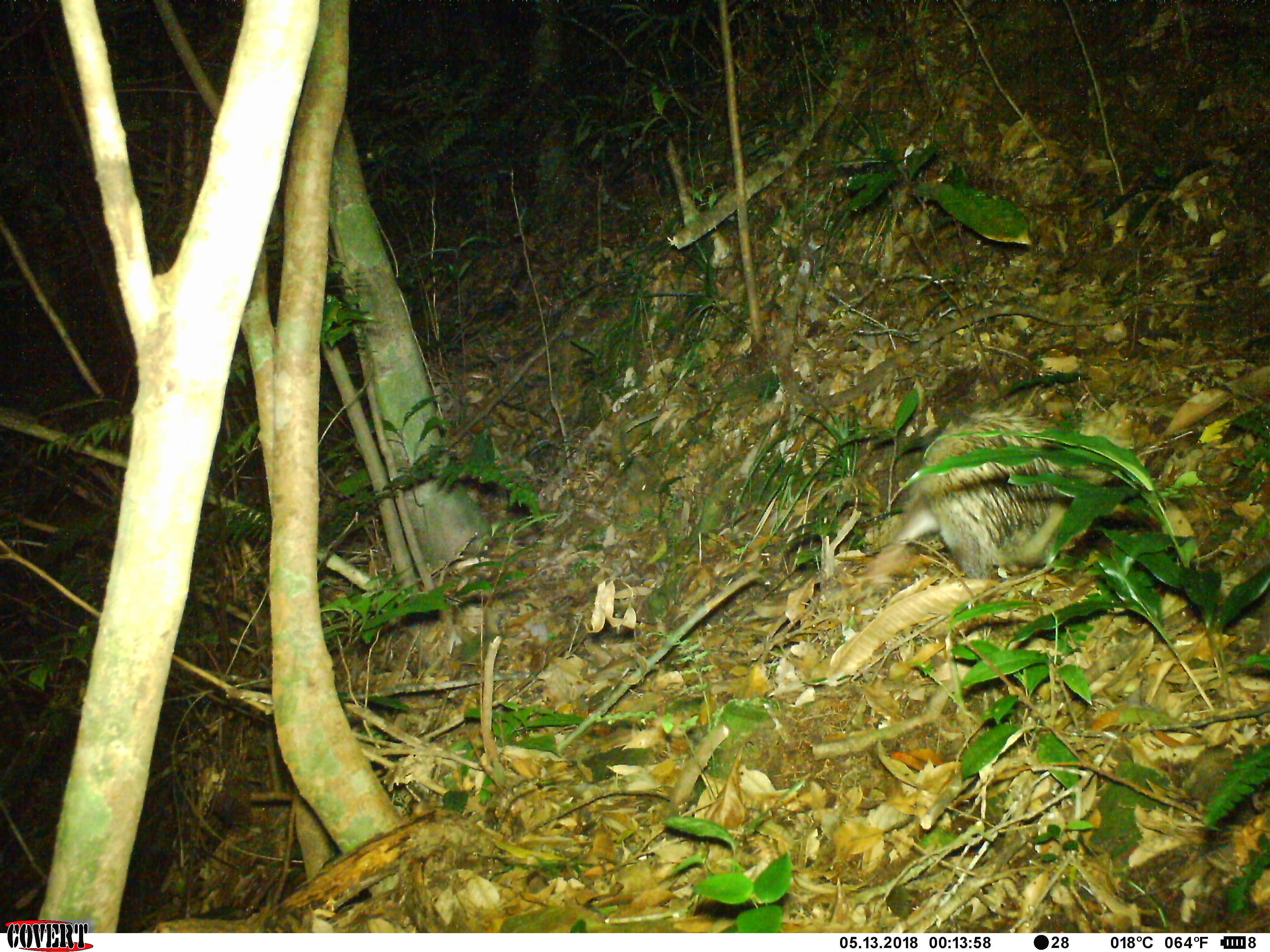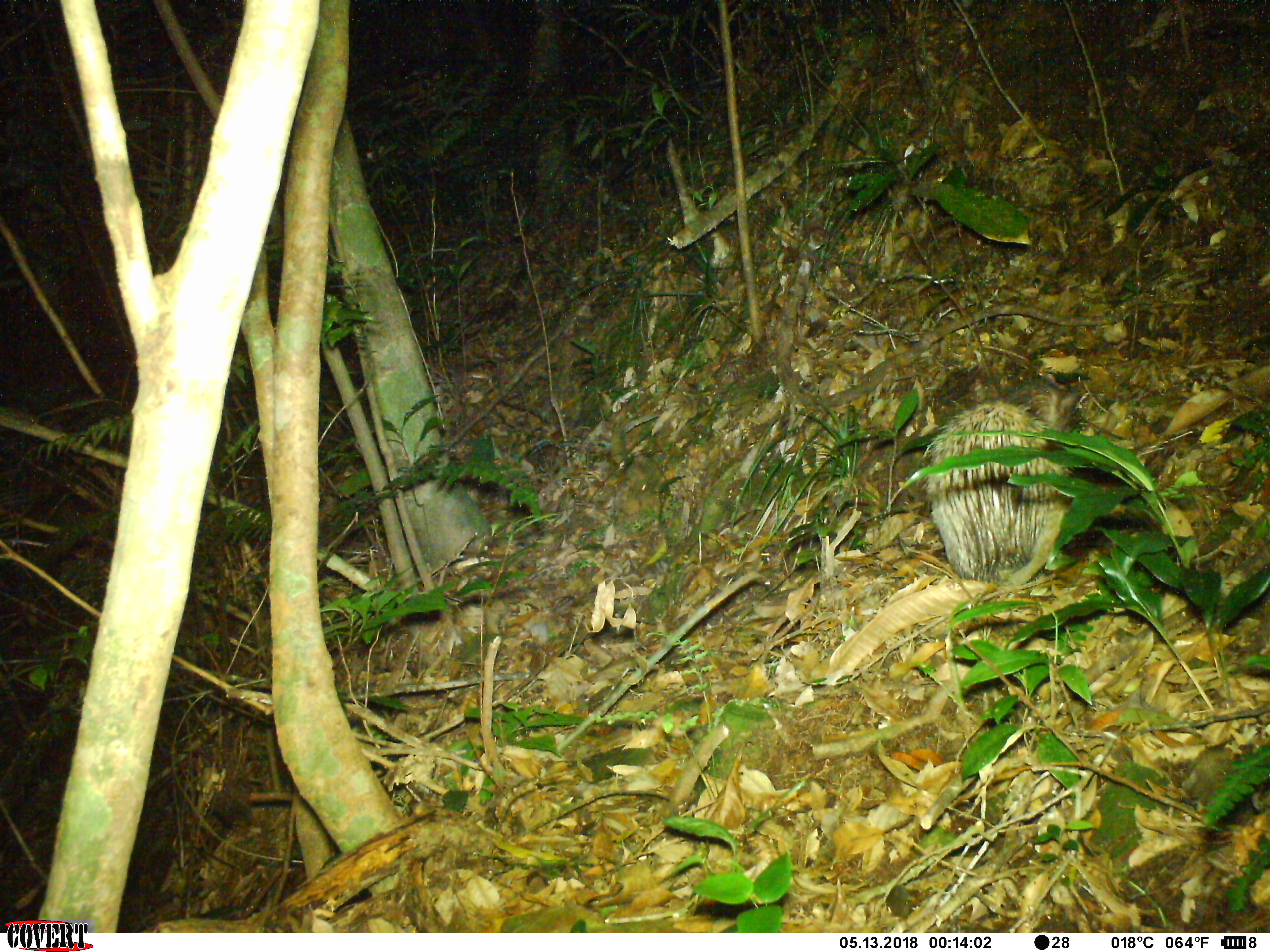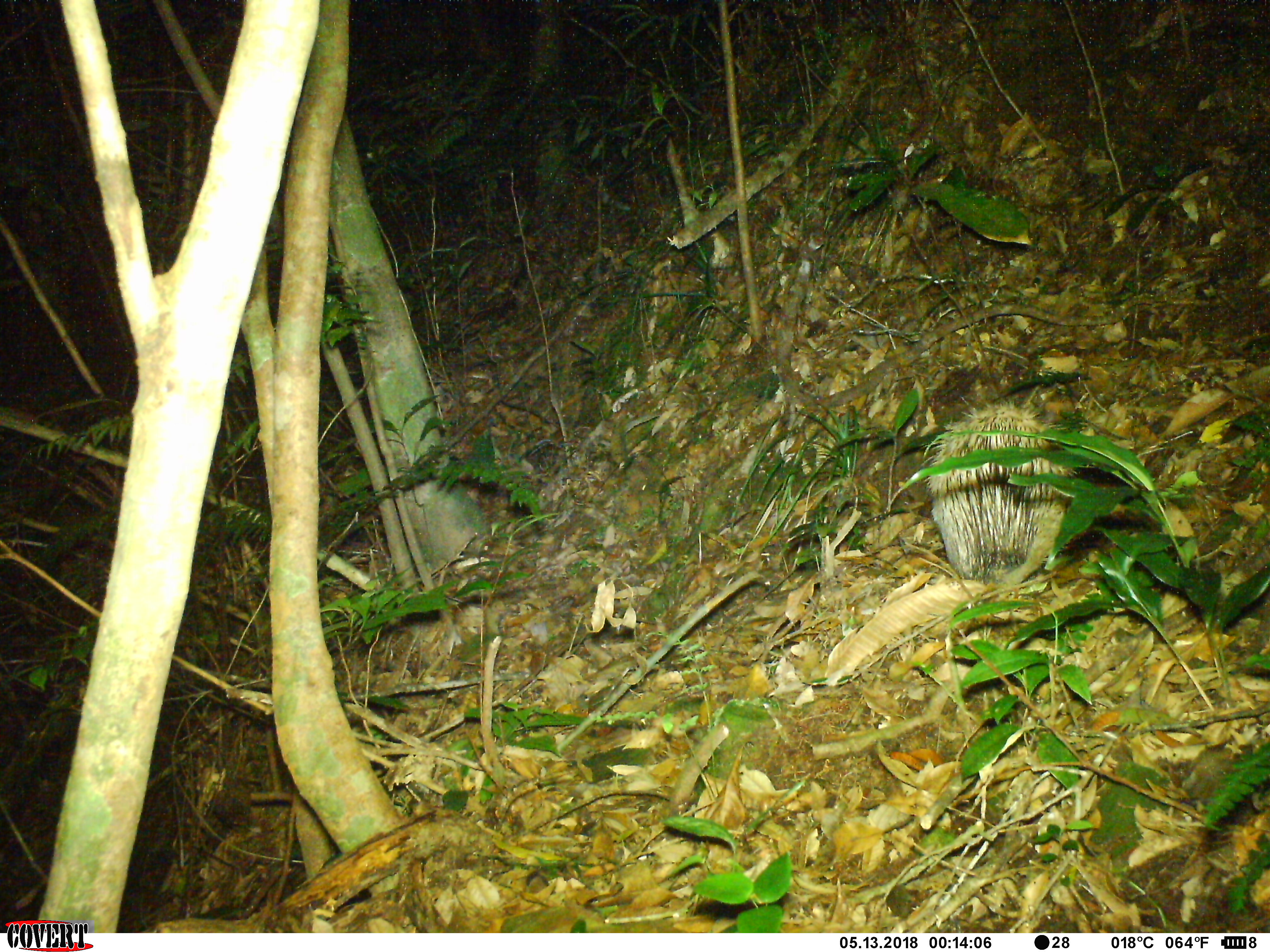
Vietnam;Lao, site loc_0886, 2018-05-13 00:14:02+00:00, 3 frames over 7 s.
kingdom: Animalia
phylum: Chordata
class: Mammalia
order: Rodentia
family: Hystricidae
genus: Atherurus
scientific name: Atherurus macrourus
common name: asiatic brush-tailed porcupine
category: asiatic brush tailed porcupine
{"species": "asiatic brush tailed porcupine (asiatic brush-tailed porcupine) (Atherurus macrourus)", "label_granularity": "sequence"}